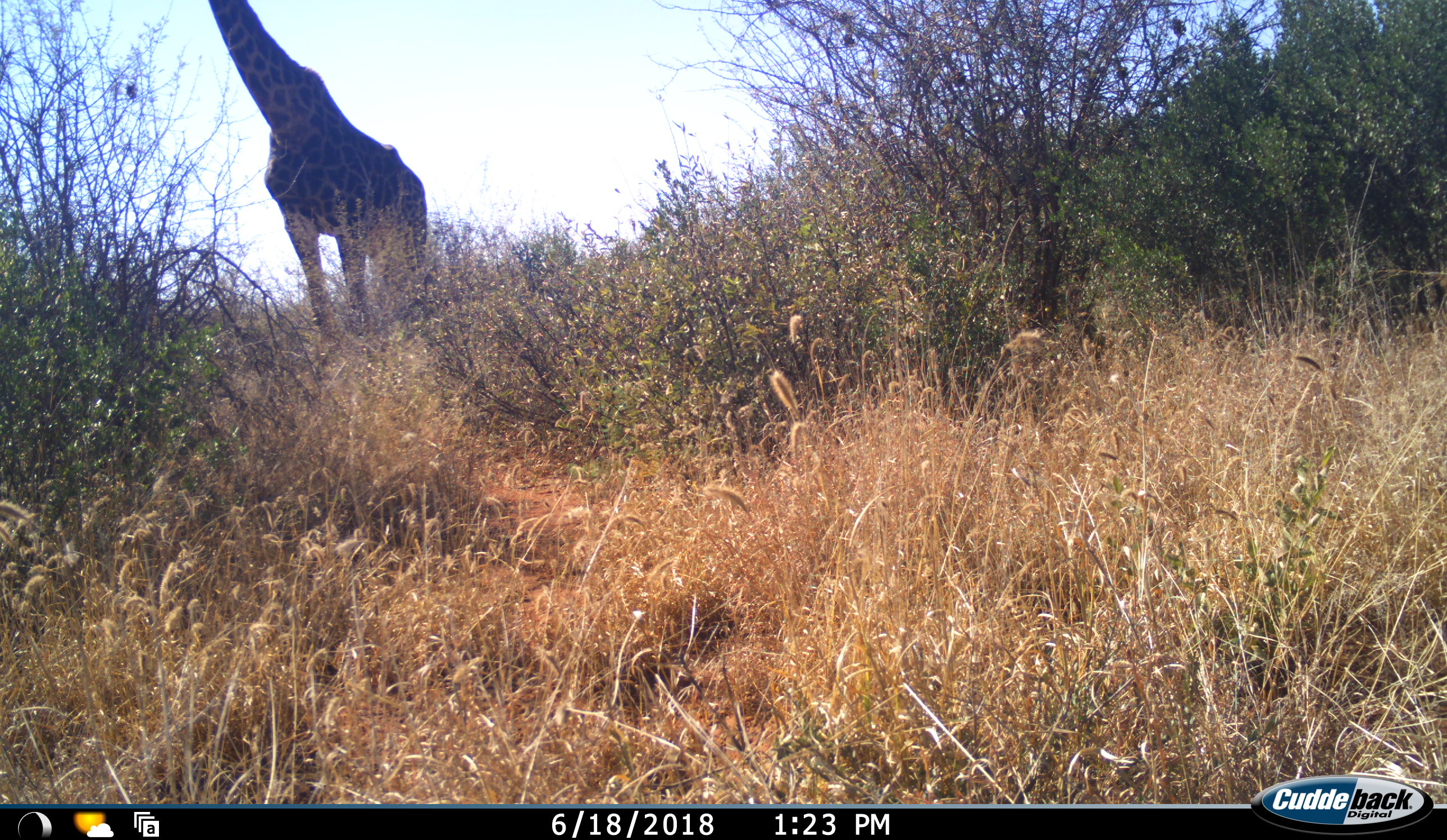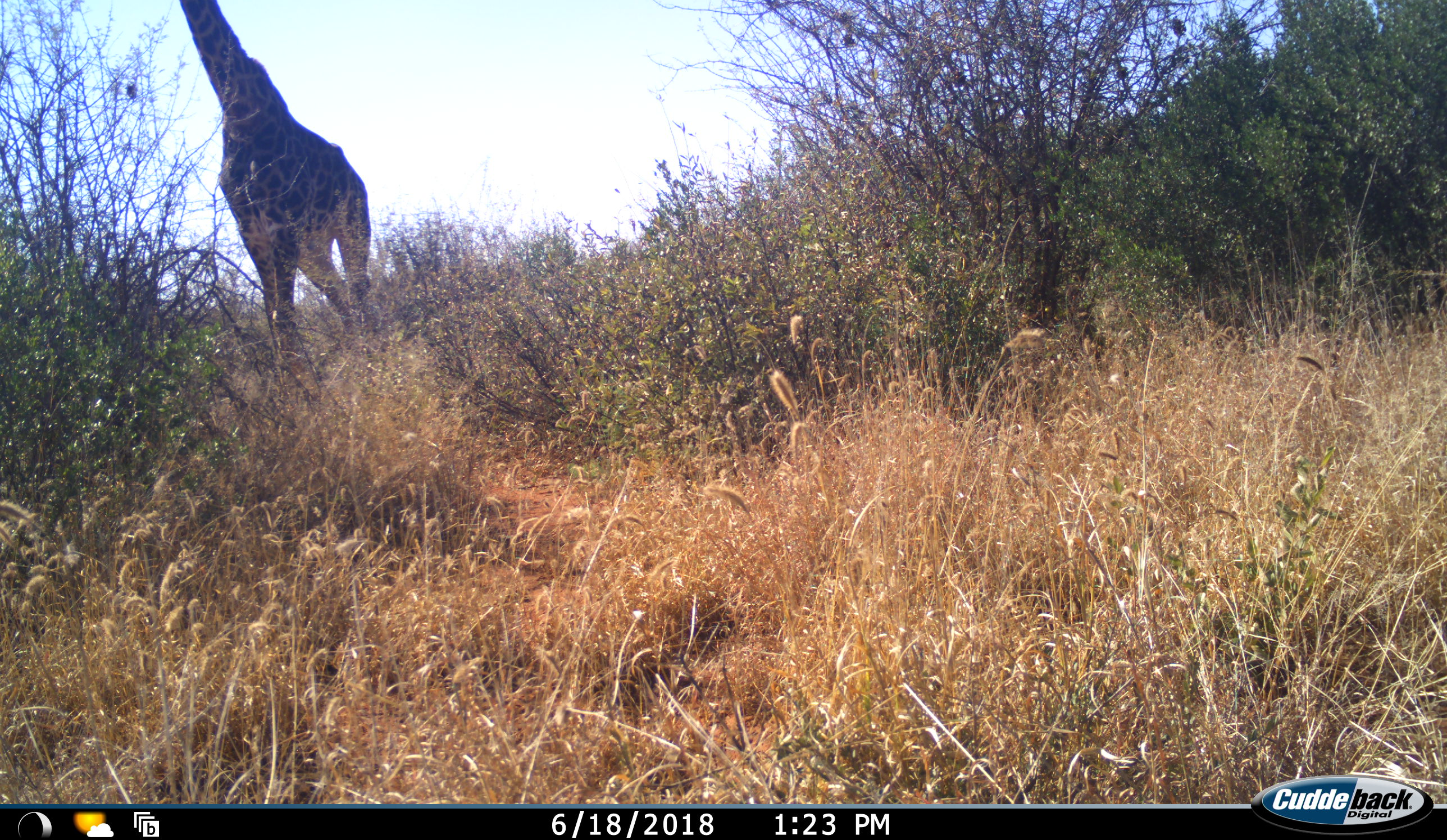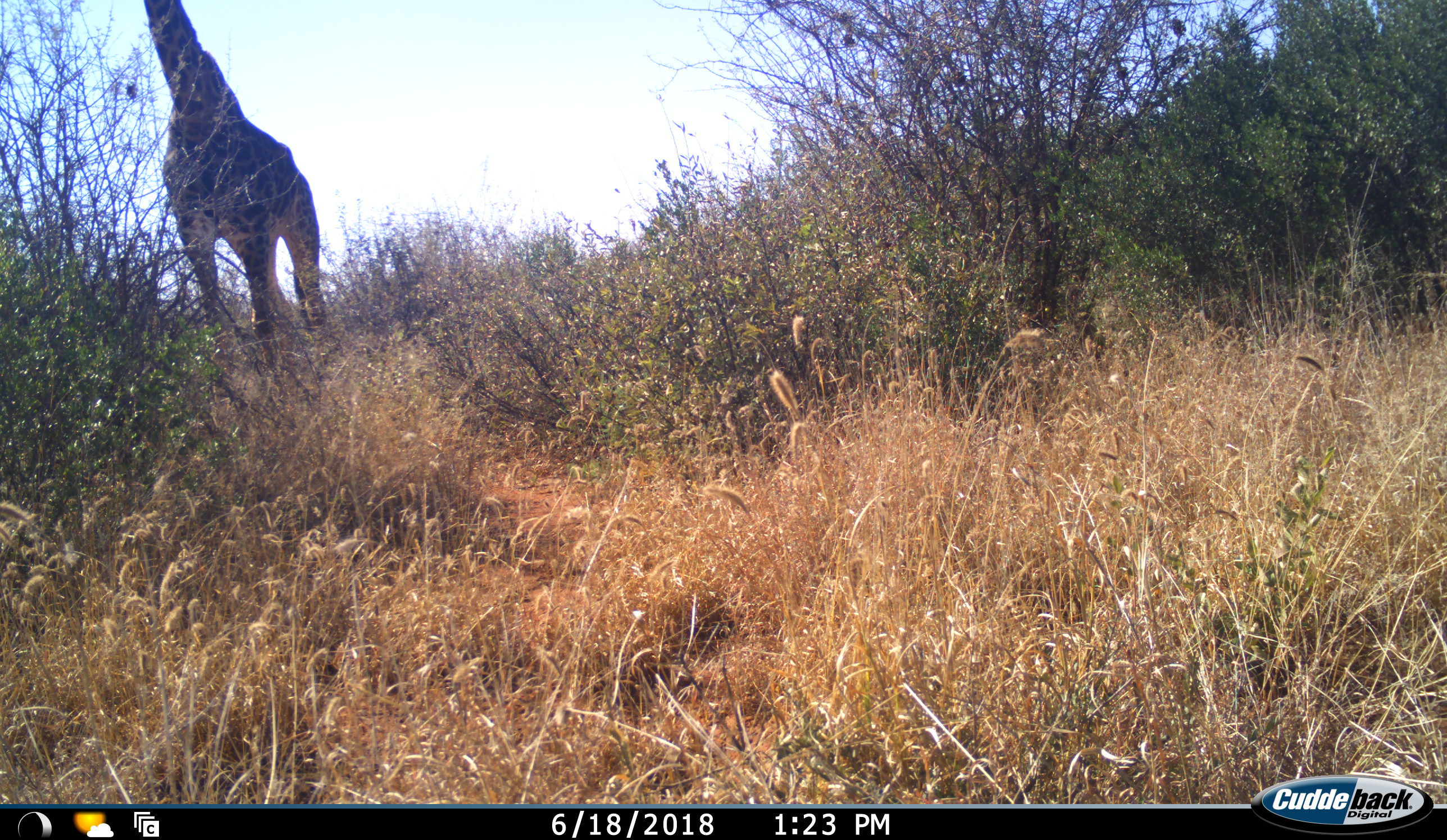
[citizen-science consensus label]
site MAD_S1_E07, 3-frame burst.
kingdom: Animalia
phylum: Chordata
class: Mammalia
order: Artiodactyla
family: Giraffidae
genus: Giraffa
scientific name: Giraffa camelopardalis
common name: giraffe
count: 1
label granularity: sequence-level